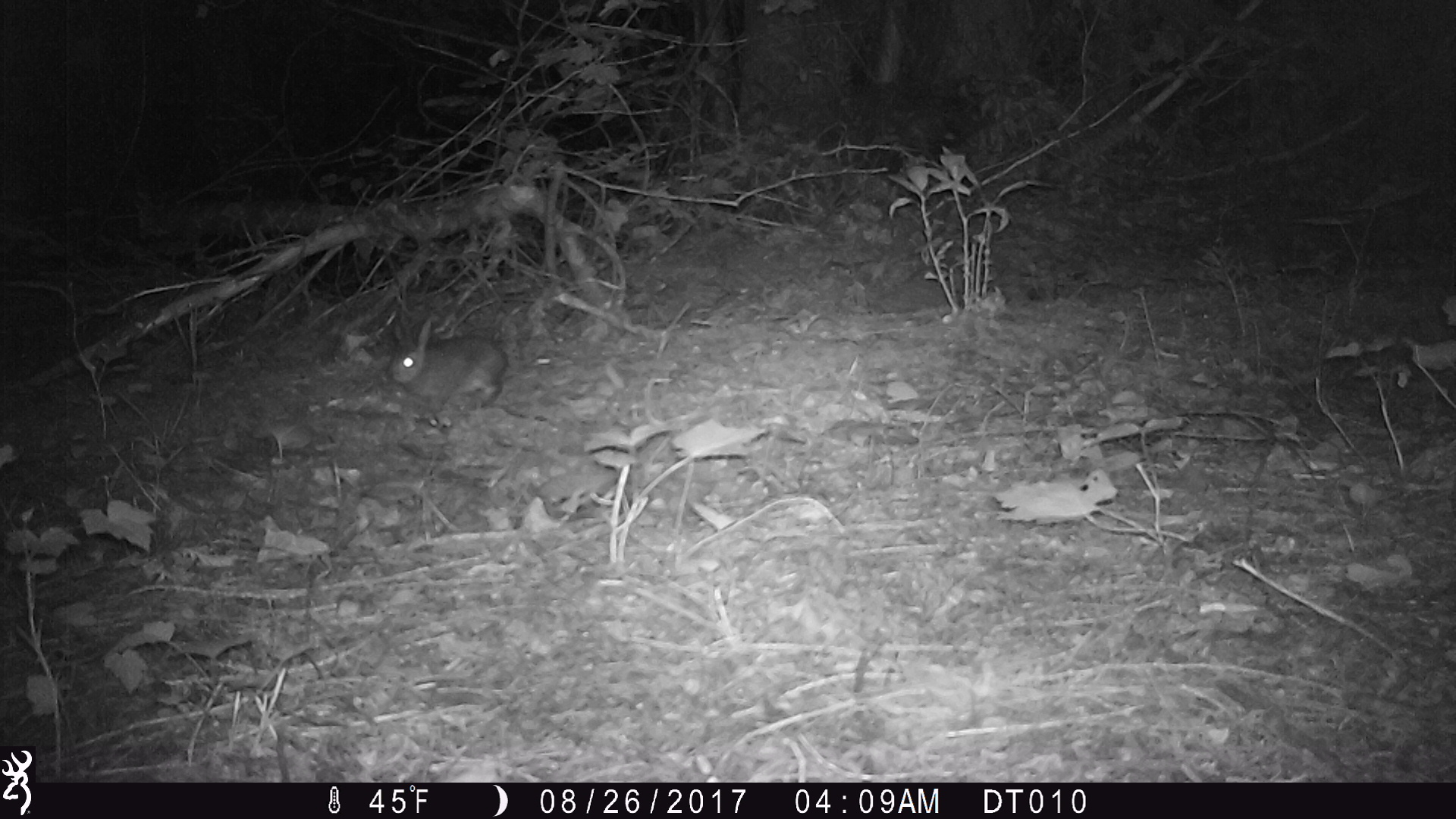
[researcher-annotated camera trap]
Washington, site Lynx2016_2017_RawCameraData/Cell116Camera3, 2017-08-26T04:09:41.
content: unidentified animal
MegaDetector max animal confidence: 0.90